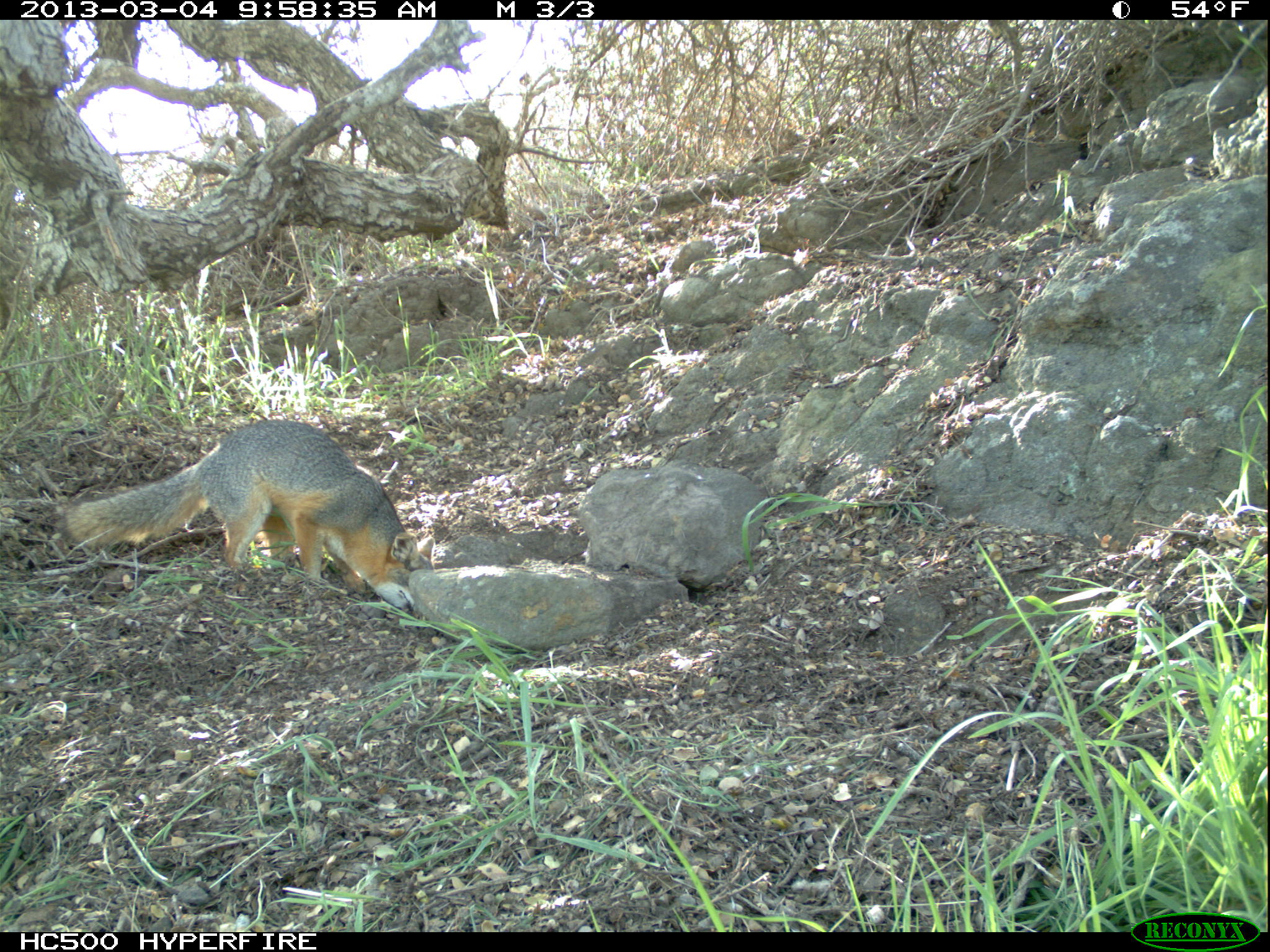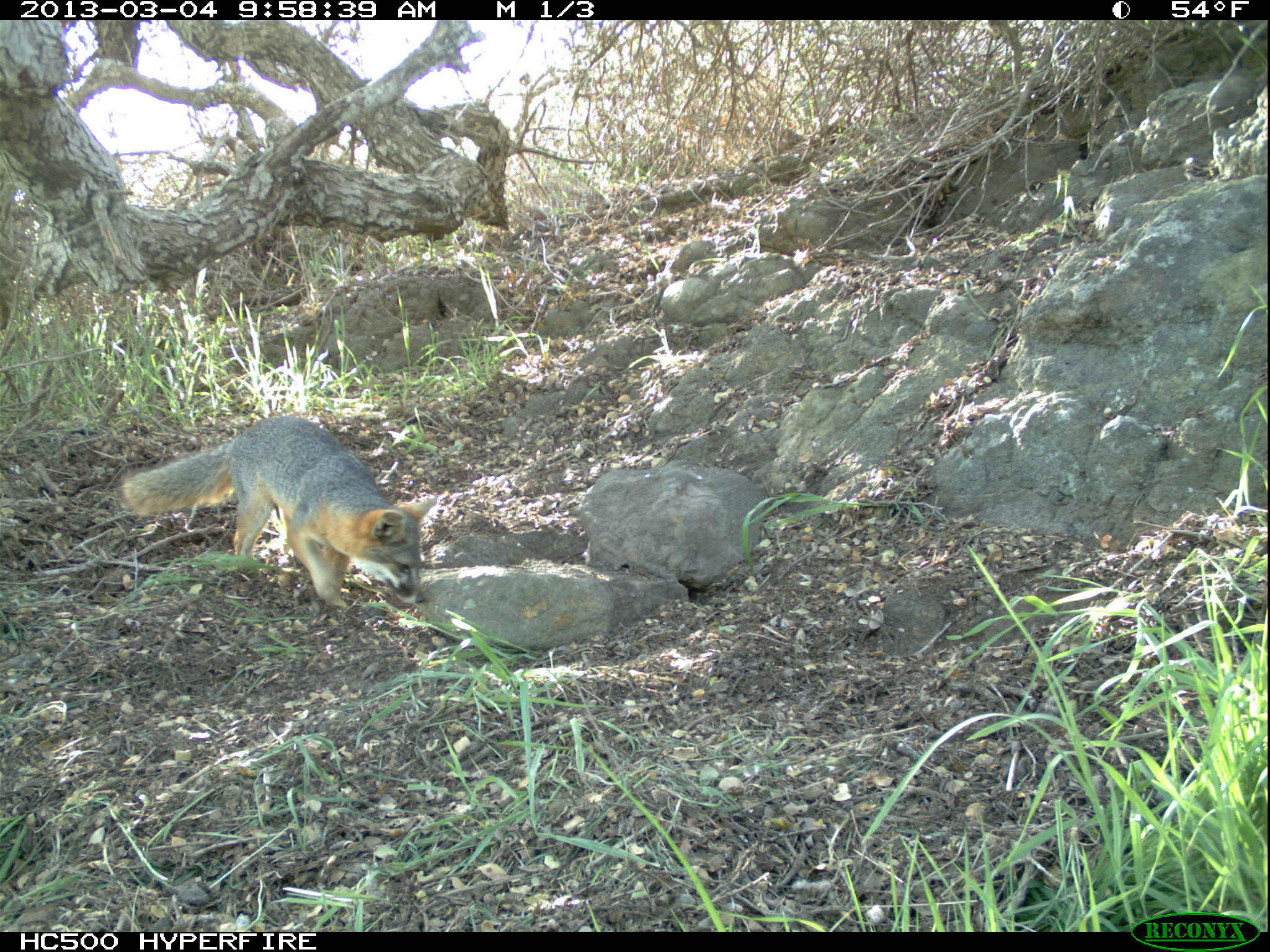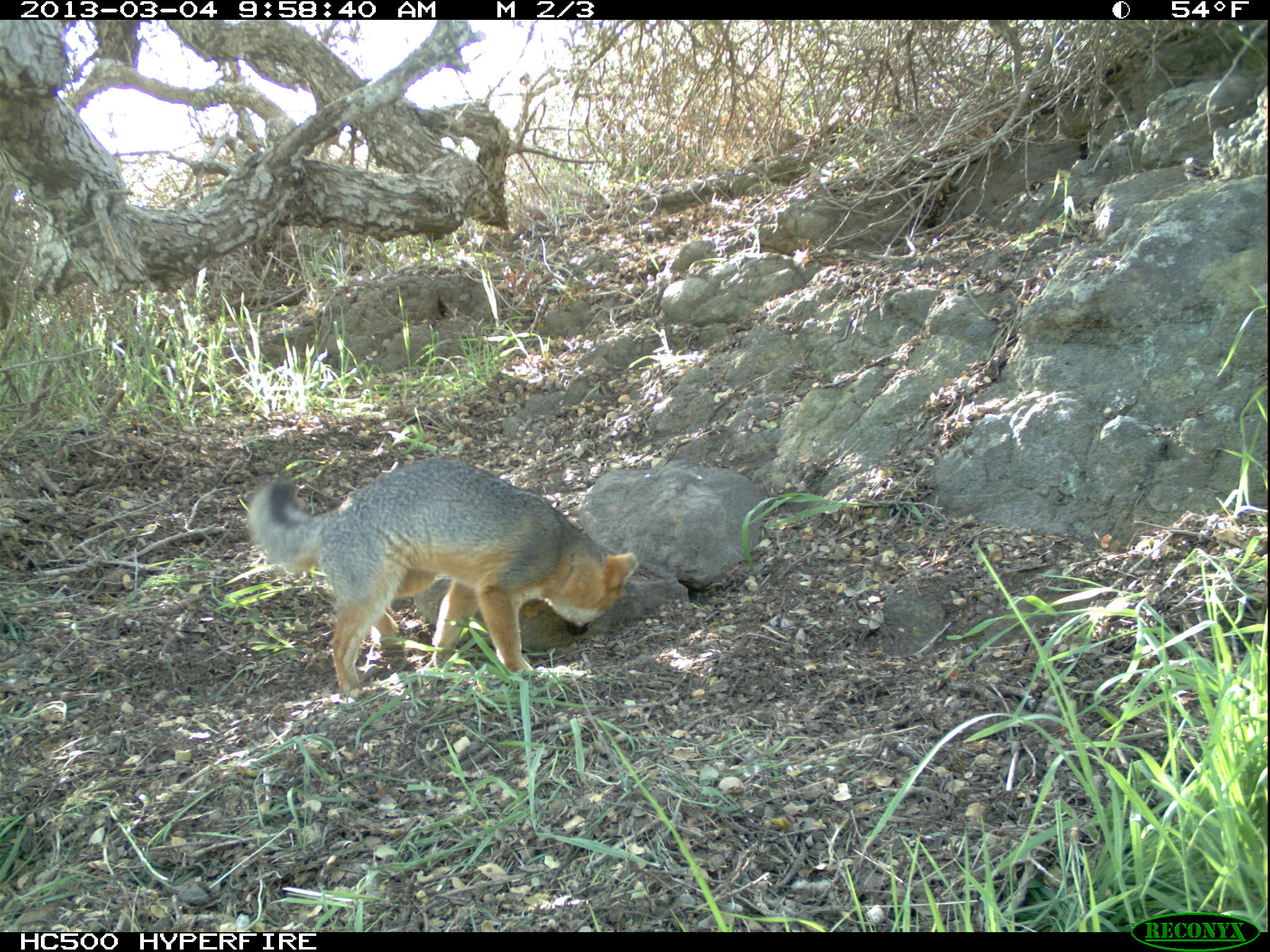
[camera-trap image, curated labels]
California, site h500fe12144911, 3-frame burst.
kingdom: Animalia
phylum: Chordata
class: Mammalia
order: Carnivora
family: Canidae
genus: Urocyon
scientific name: Urocyon littoralis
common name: island fox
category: fox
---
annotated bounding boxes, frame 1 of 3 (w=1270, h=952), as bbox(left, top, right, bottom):
fox: bbox(54, 418, 415, 609)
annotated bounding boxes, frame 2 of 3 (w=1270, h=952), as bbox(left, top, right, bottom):
fox: bbox(117, 416, 435, 608)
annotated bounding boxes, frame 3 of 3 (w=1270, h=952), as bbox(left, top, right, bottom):
fox: bbox(247, 459, 638, 700)